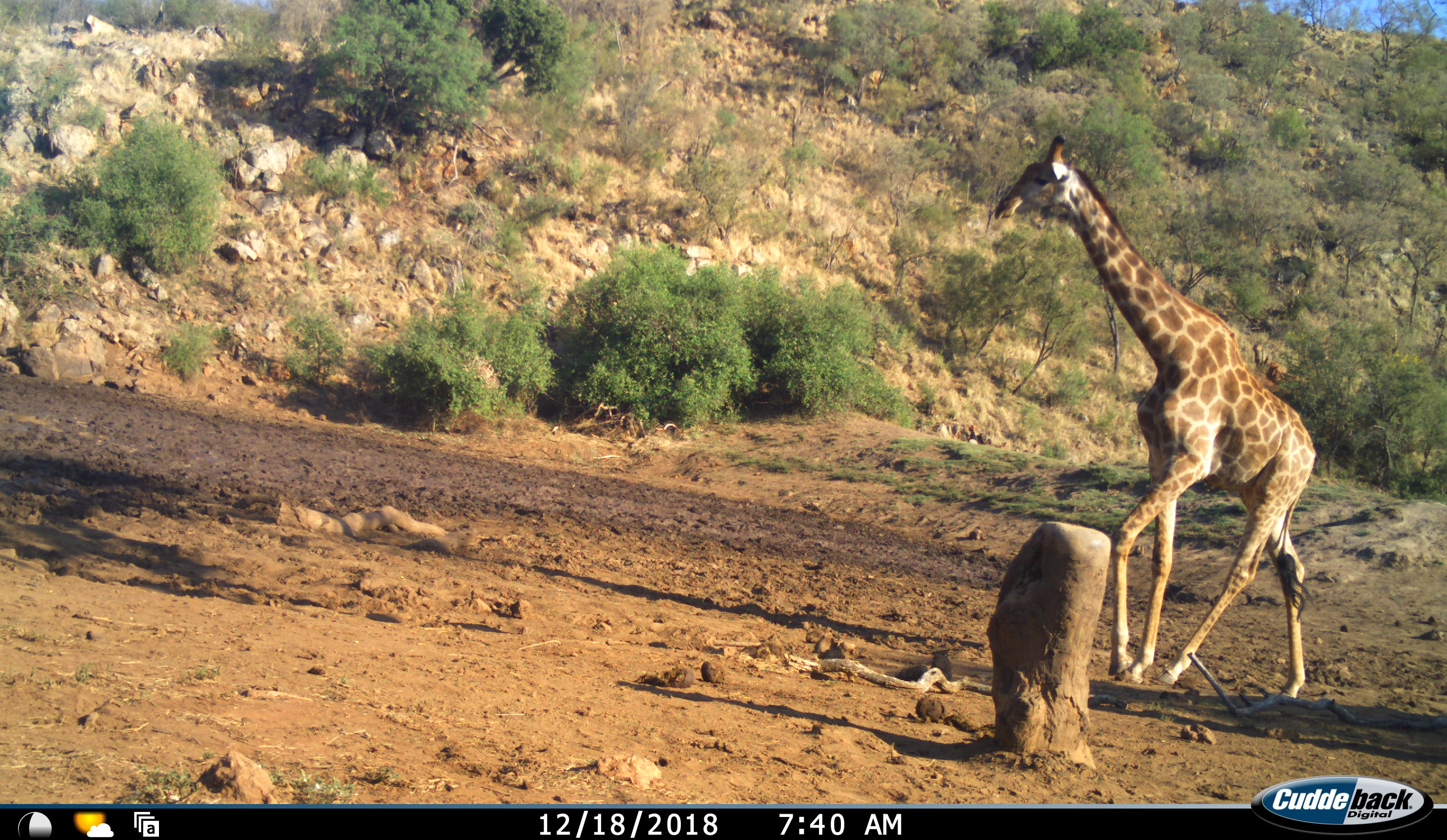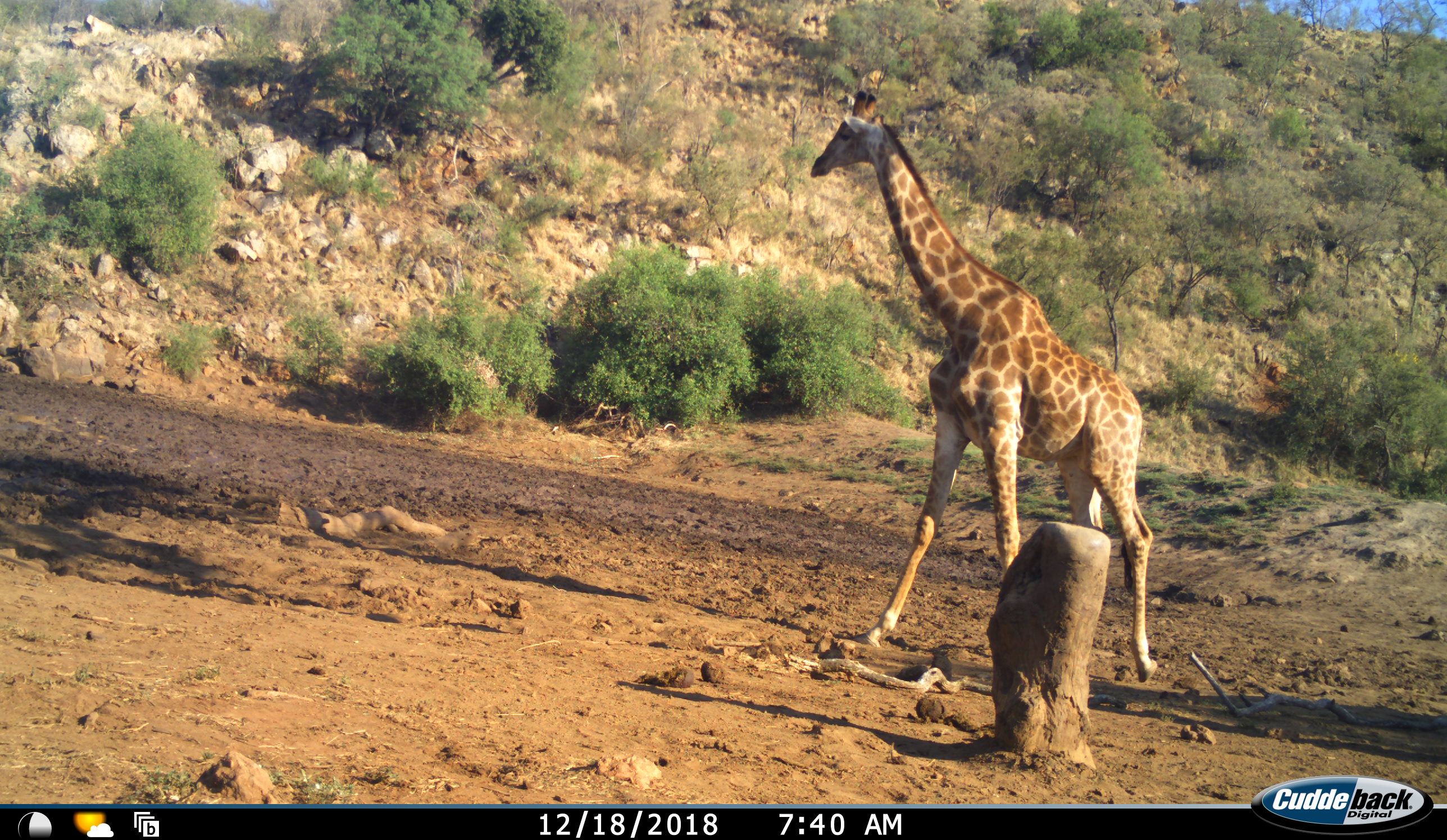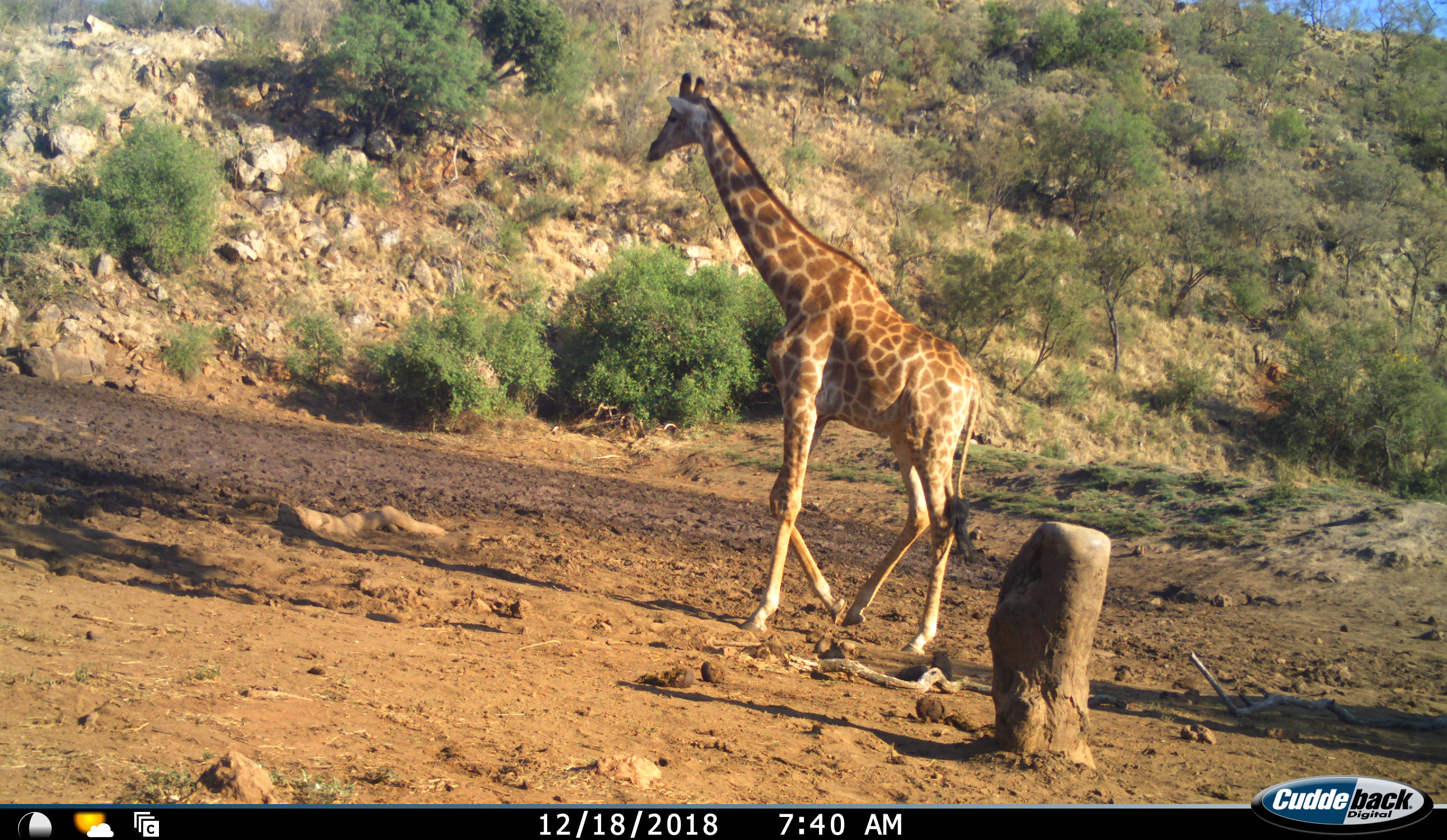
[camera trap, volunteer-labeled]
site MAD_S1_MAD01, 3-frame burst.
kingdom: Animalia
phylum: Chordata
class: Mammalia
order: Artiodactyla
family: Giraffidae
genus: Giraffa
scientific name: Giraffa camelopardalis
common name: giraffe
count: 1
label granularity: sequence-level